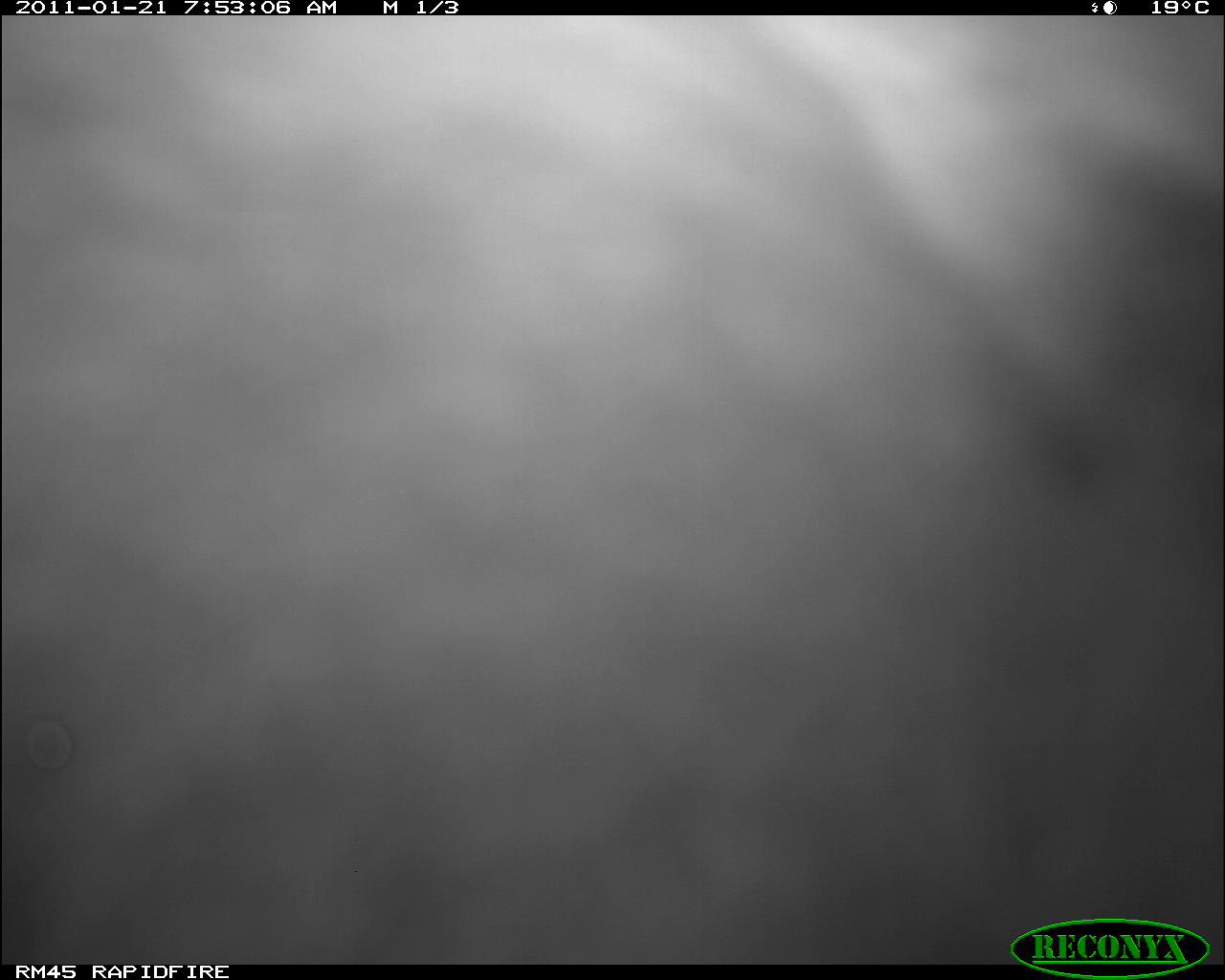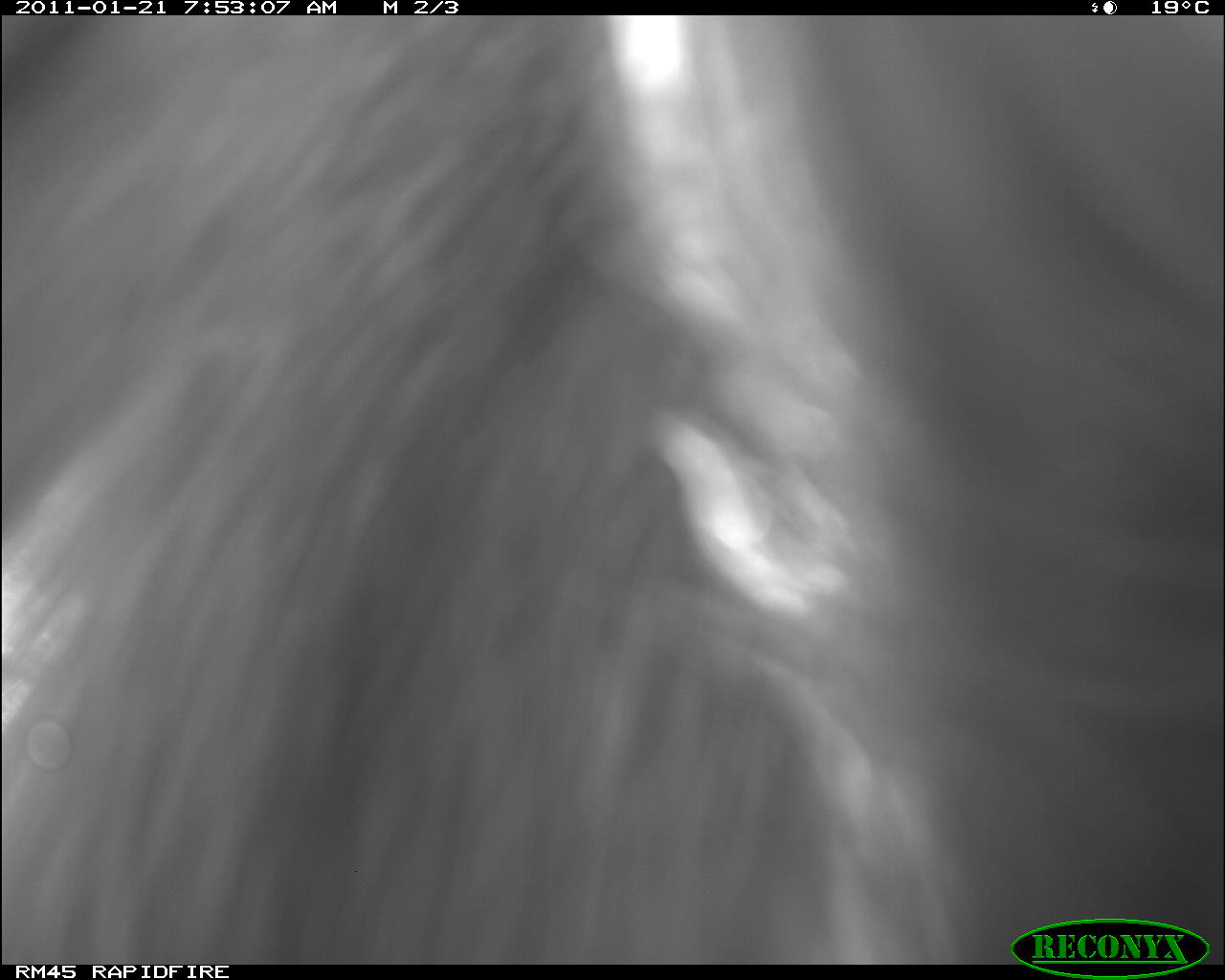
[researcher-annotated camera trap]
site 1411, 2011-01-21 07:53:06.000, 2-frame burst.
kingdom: Animalia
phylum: Chordata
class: Mammalia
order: Primates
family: Cercopithecidae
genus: Papio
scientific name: Papio anubis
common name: olive baboon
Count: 1.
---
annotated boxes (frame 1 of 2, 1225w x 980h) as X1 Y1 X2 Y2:
papio anubis: 0 15 1221 964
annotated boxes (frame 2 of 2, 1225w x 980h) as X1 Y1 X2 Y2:
papio anubis: 1 17 1225 963